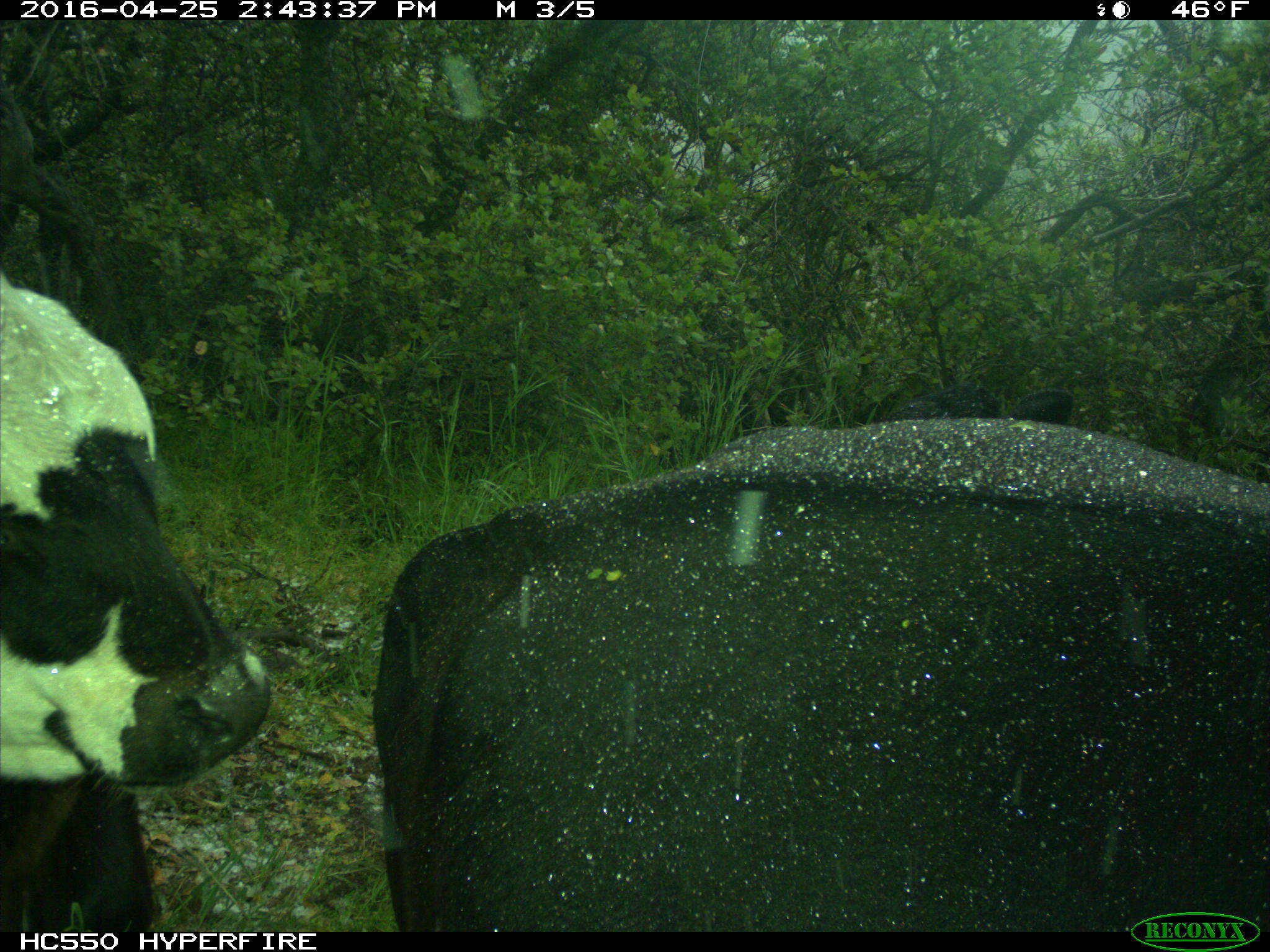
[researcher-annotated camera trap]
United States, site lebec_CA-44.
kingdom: Animalia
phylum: Chordata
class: Mammalia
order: Artiodactyla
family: Bovidae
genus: Bos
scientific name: Bos taurus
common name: domestic cow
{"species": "Bos taurus (domestic cow)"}